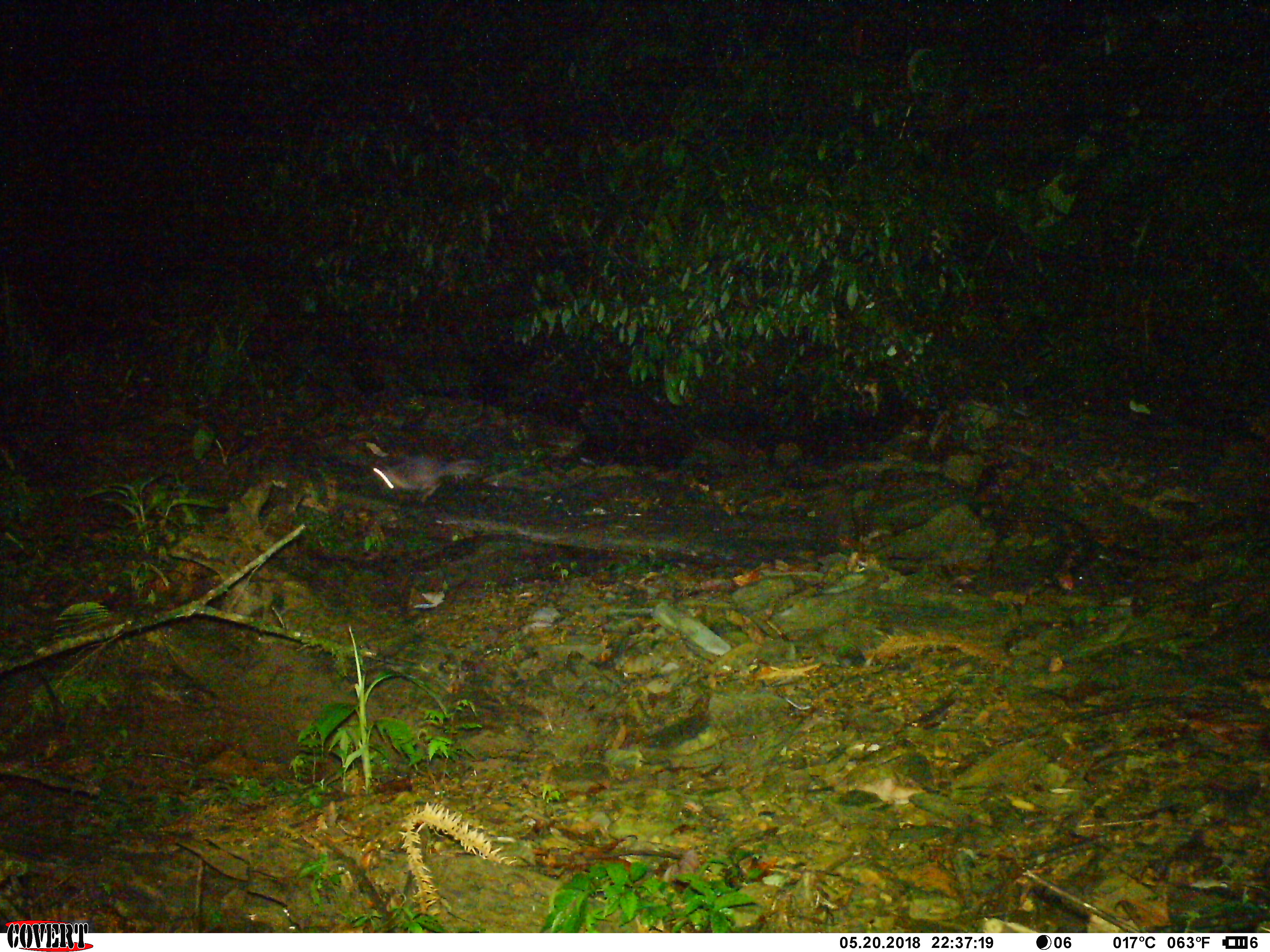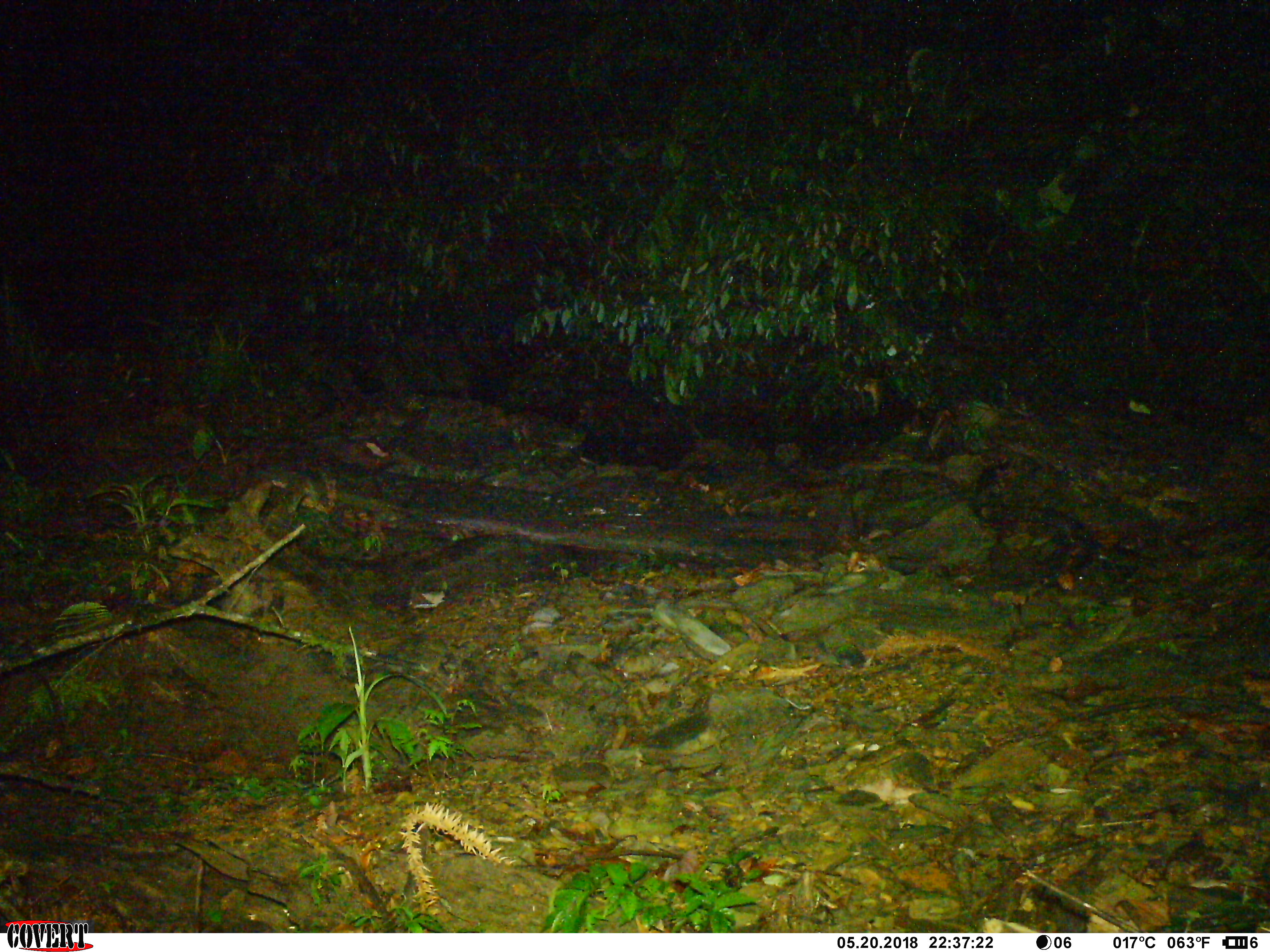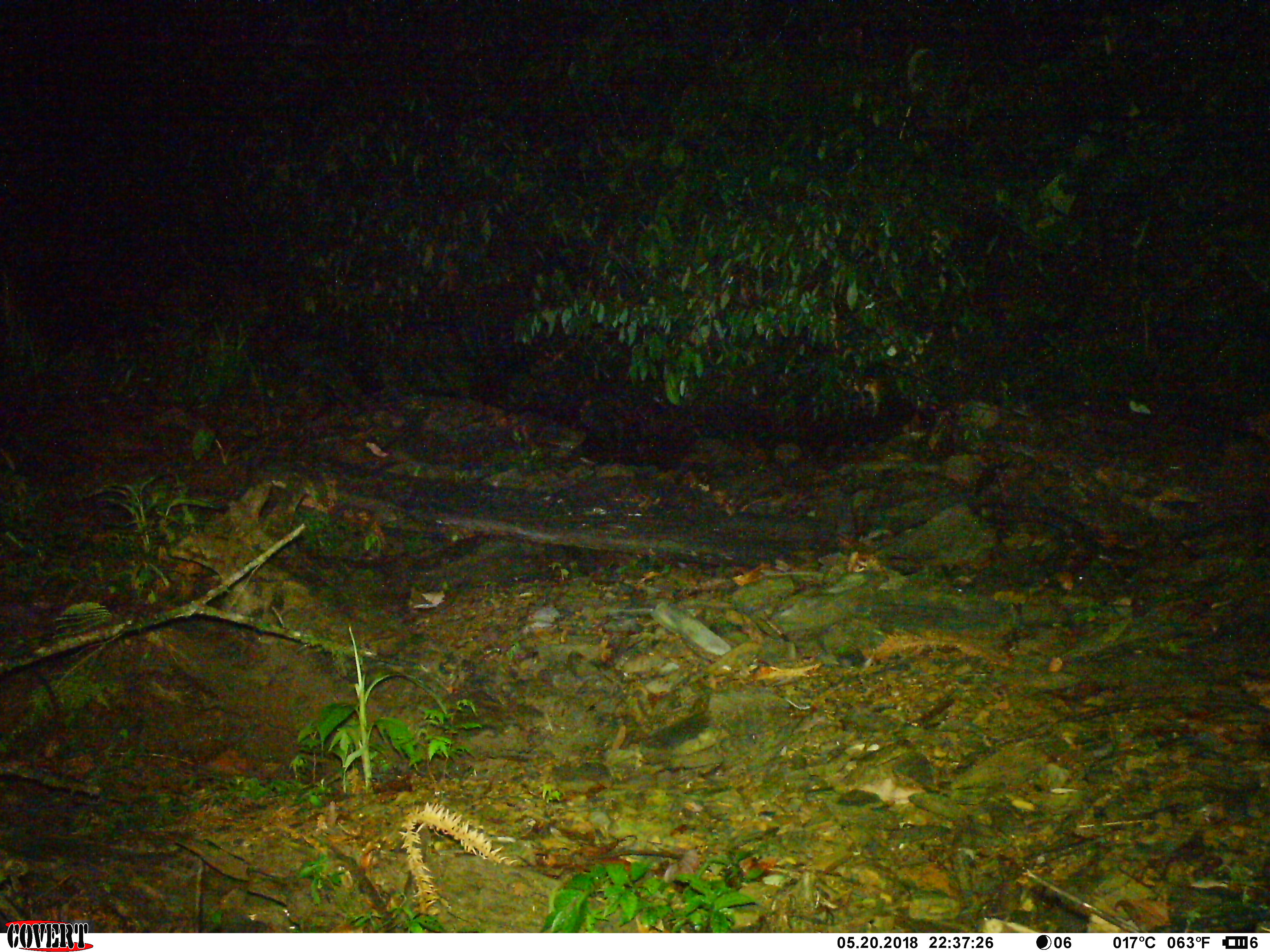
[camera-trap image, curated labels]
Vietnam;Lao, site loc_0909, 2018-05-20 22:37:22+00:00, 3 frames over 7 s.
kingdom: Animalia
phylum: Chordata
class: Mammalia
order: Carnivora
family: Mustelidae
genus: Melogale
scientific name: Melogale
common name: ferret badger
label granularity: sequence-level